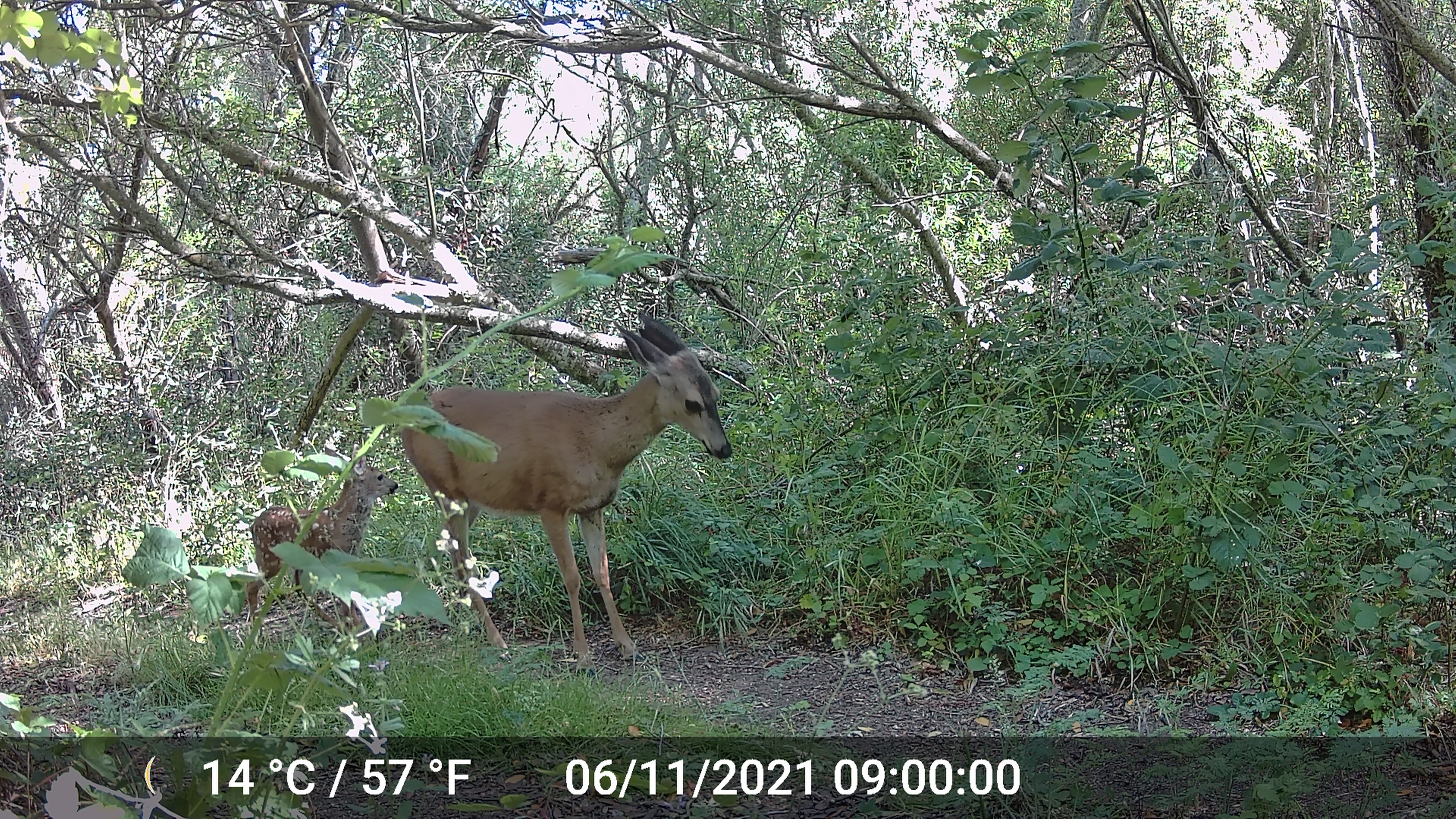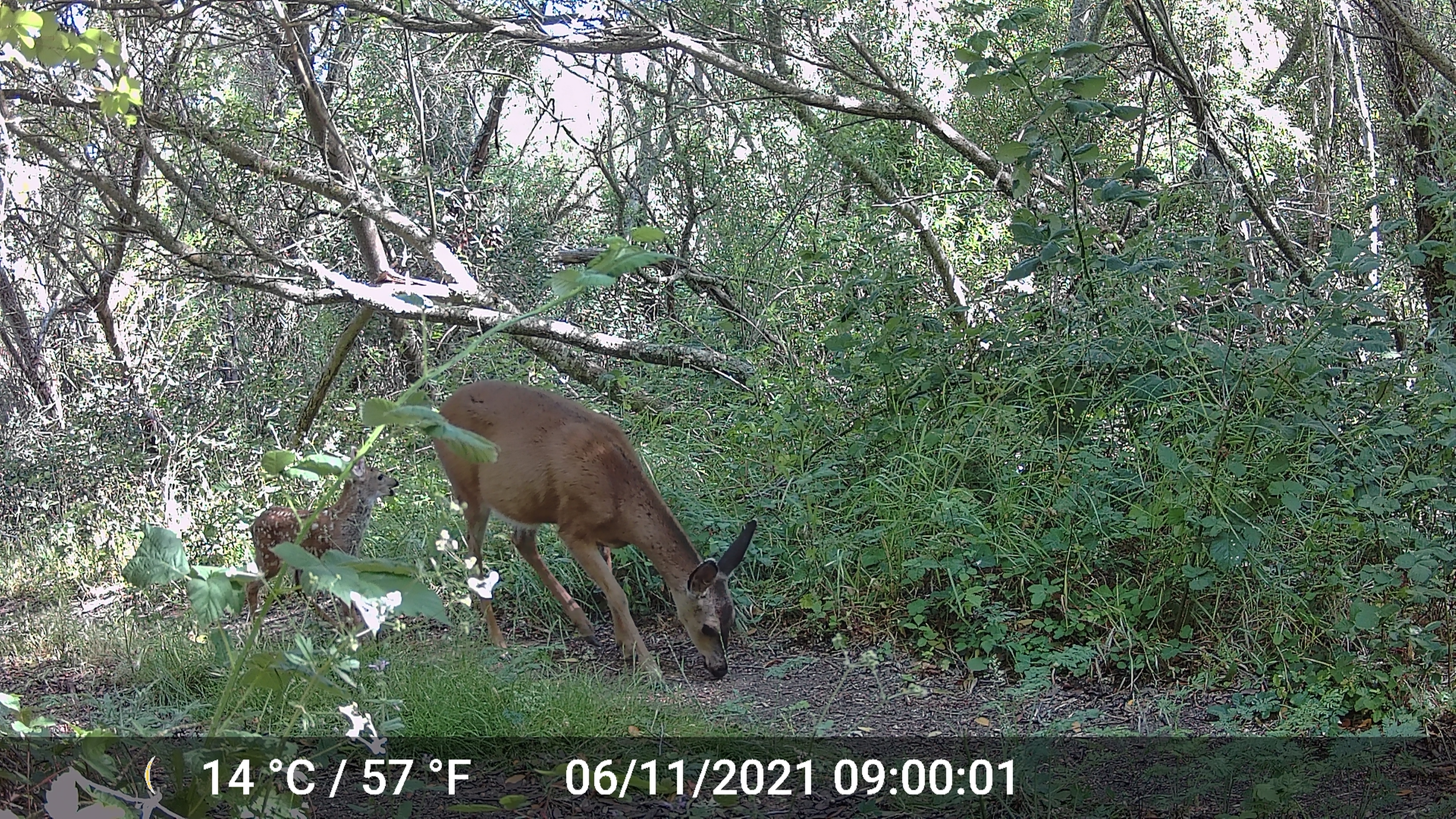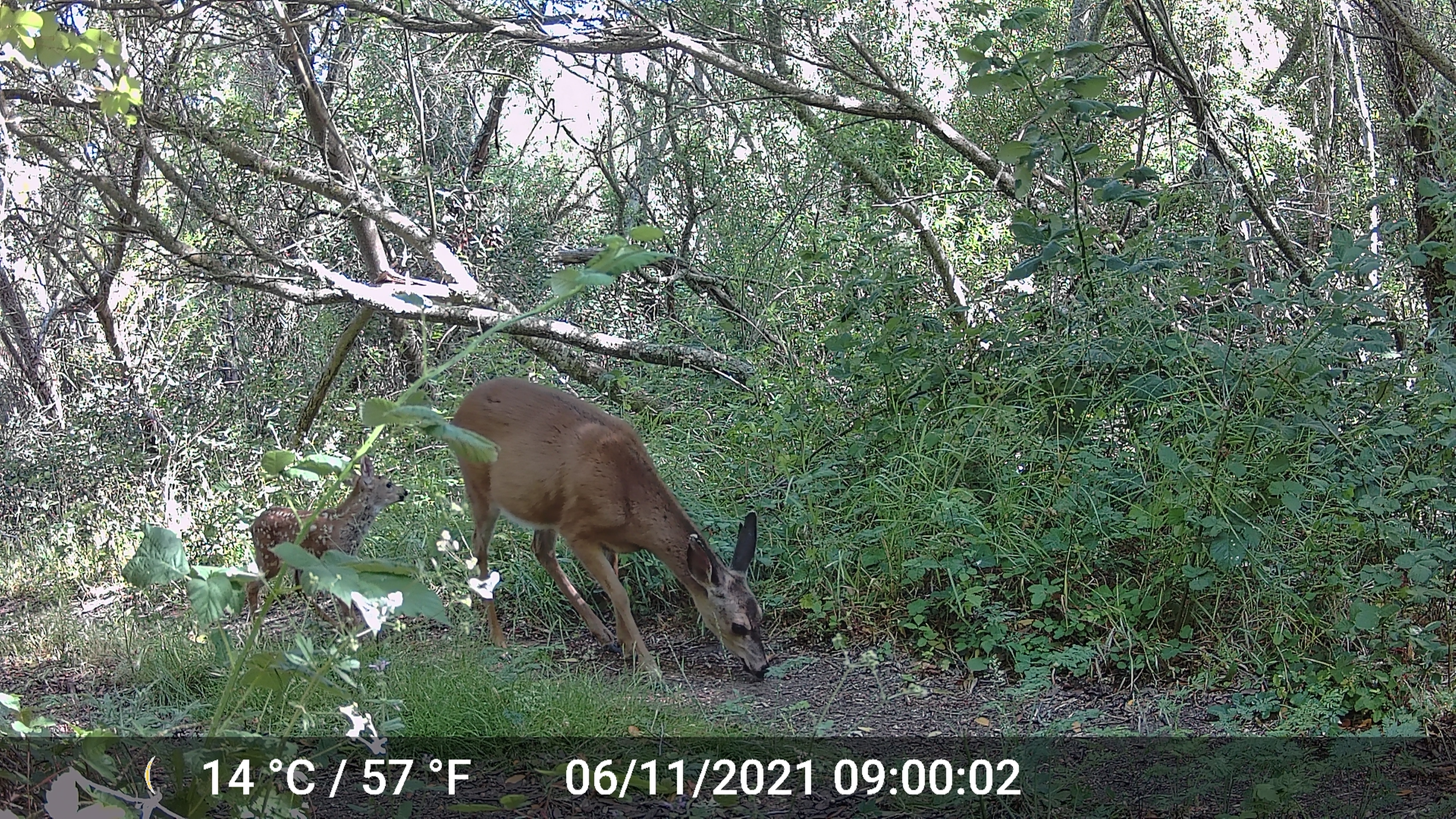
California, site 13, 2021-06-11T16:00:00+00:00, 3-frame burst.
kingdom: Animalia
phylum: Chordata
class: Mammalia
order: Artiodactyla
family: Cervidae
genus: Odocoileus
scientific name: Odocoileus hemionus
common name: mule deer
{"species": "mule deer (Odocoileus hemionus)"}